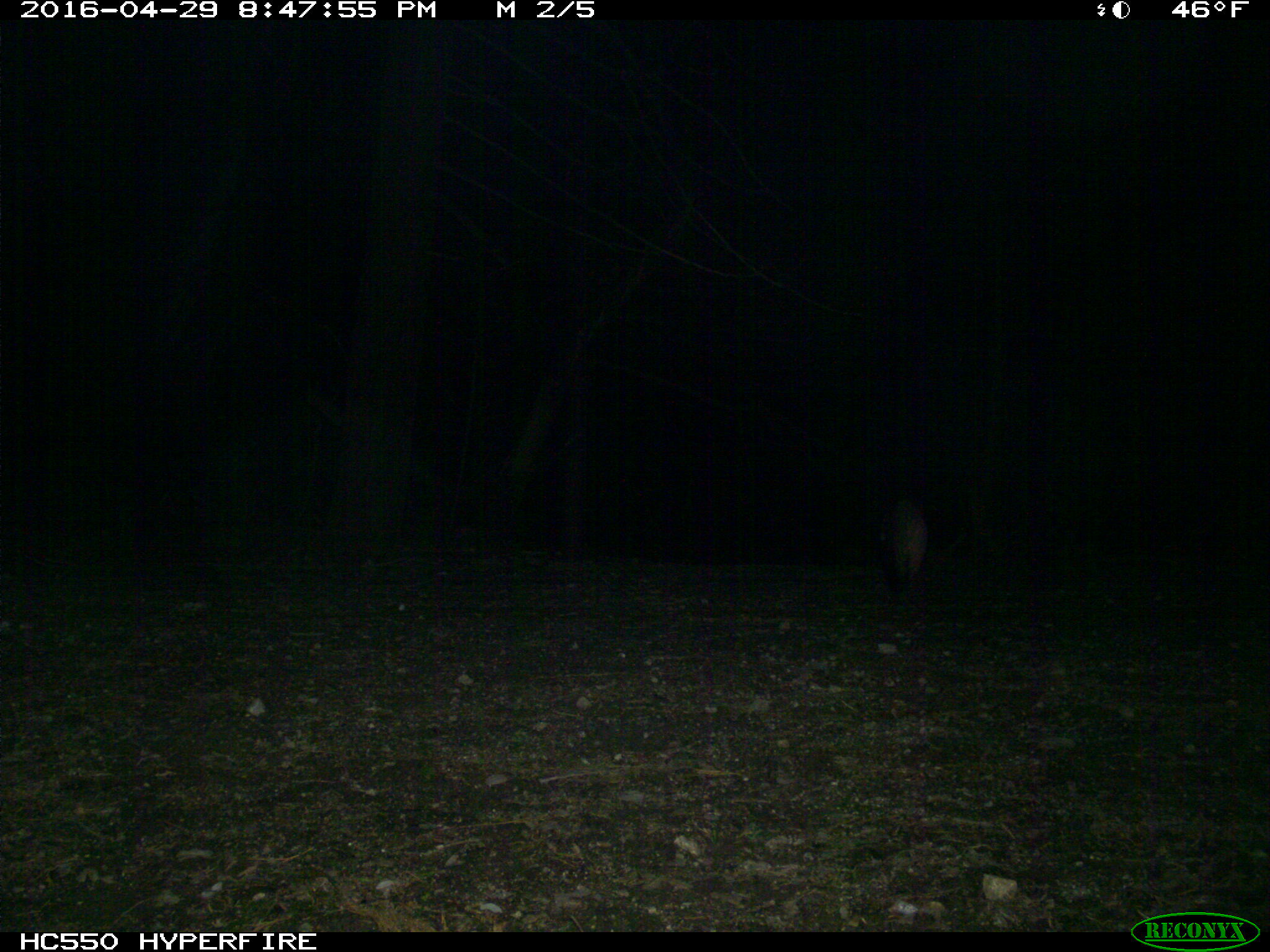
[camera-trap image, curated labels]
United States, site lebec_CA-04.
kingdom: Animalia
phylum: Chordata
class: Mammalia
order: Carnivora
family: Canidae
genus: Urocyon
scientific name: Urocyon cinereoargenteus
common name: gray fox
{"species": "Urocyon cinereoargenteus (gray fox)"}